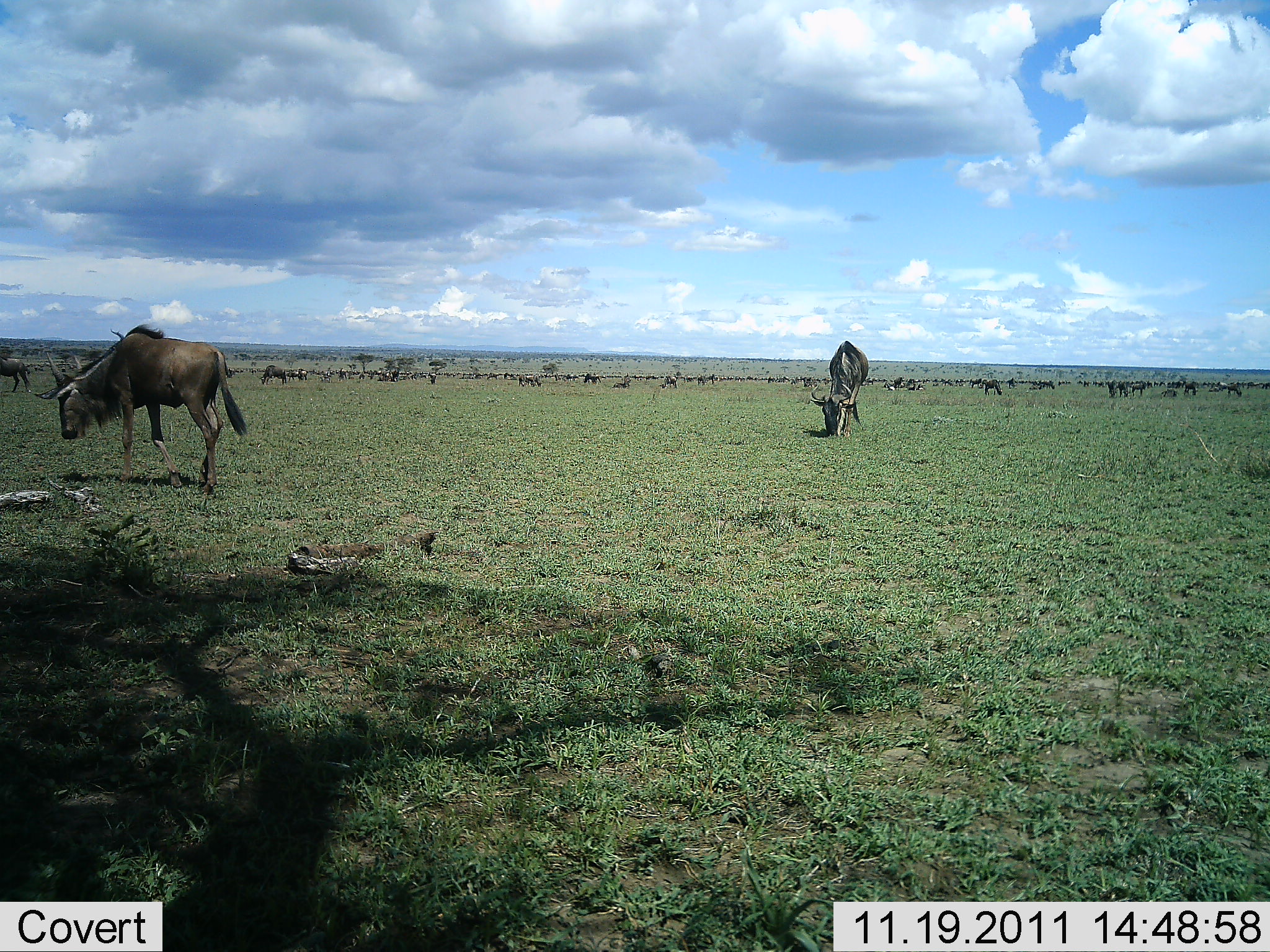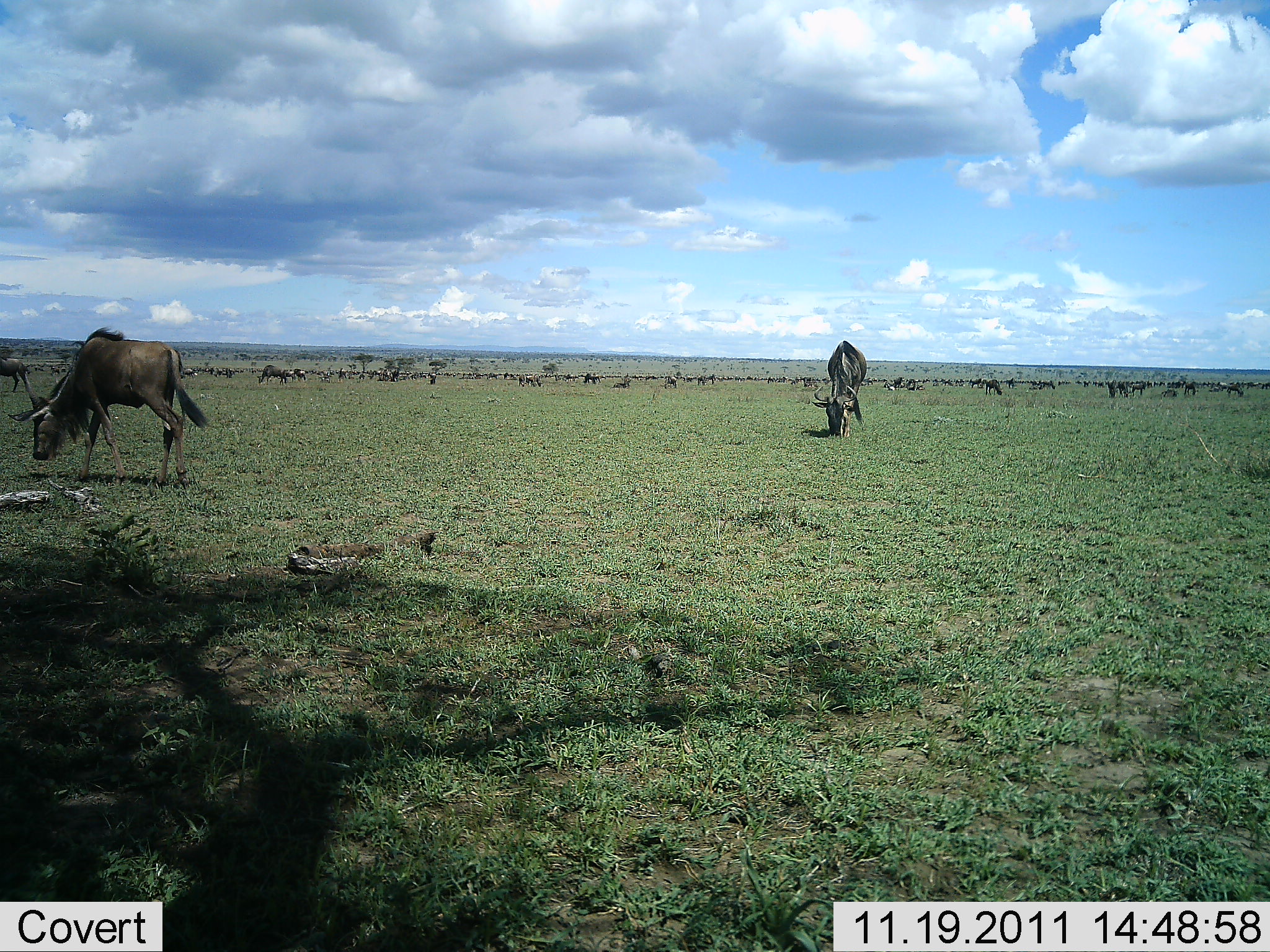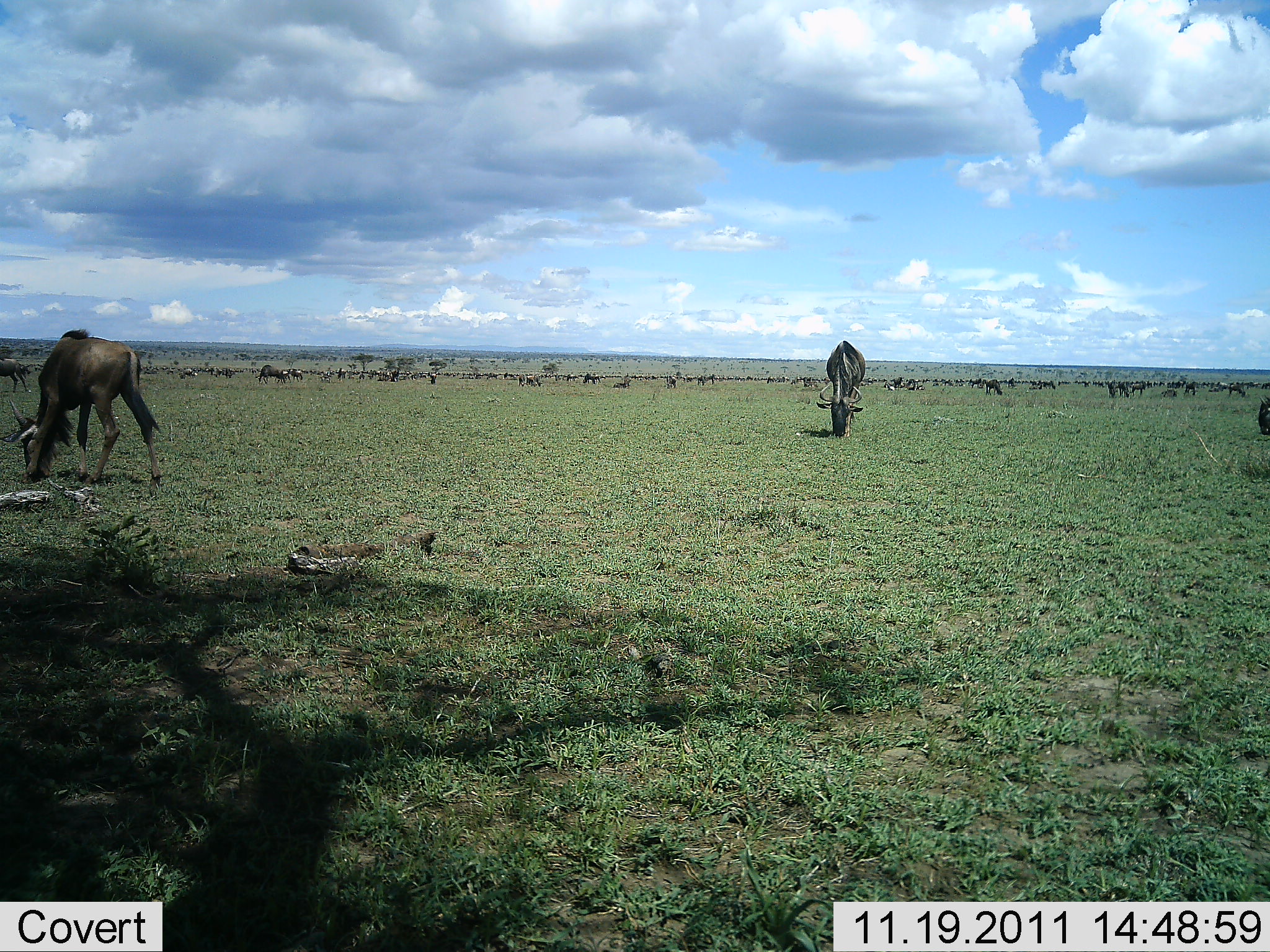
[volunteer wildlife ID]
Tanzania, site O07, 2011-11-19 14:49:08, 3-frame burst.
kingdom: Animalia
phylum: Chordata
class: Mammalia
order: Artiodactyla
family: Bovidae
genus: Connochaetes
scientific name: Connochaetes taurinus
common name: blue wildebeest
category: wildebeest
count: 11-50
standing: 55%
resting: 18%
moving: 18%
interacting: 9%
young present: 0%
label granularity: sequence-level